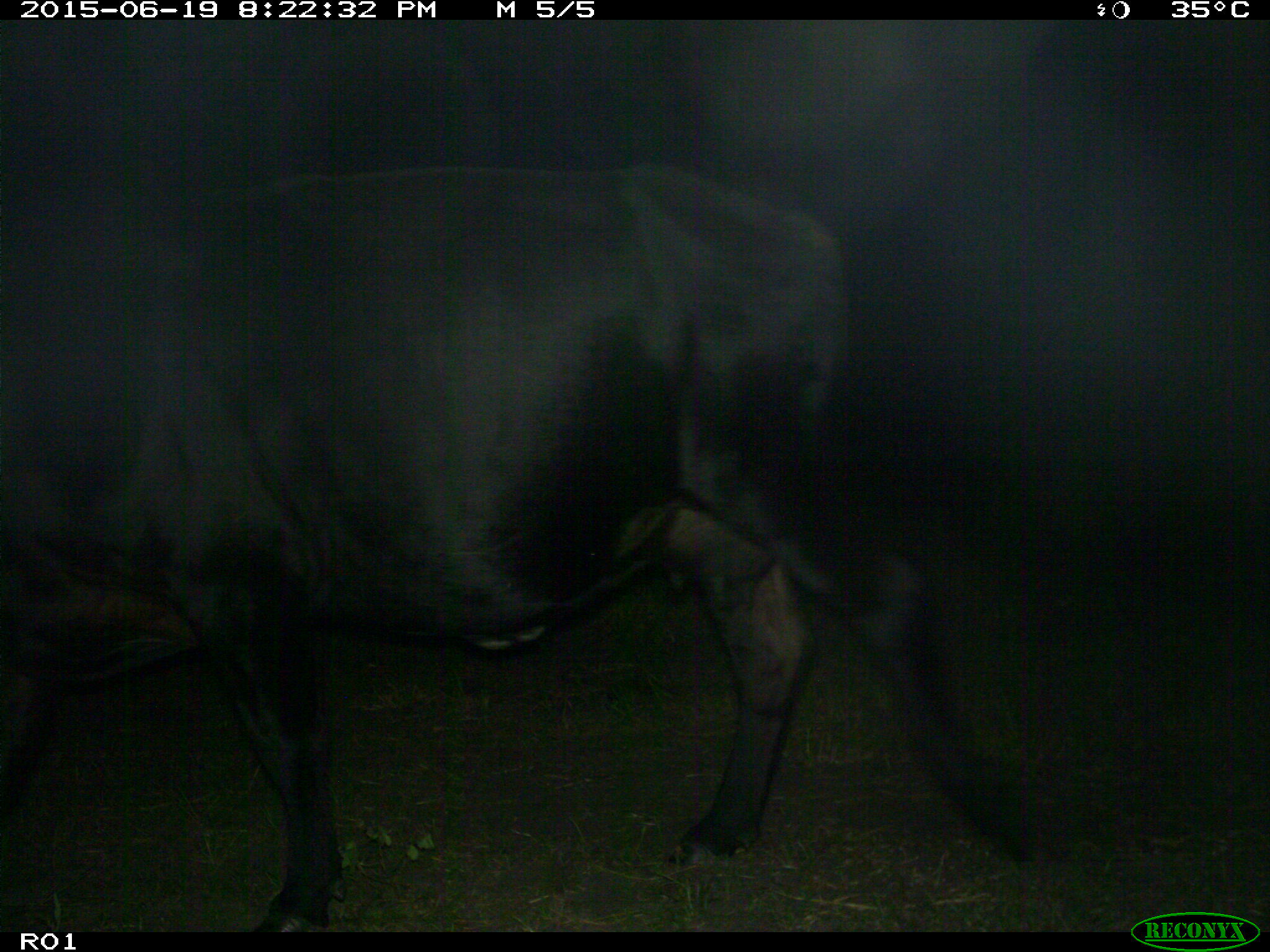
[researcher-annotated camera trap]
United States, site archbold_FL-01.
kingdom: Animalia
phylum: Chordata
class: Mammalia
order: Artiodactyla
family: Bovidae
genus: Bos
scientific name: Bos taurus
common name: domestic cow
Bos taurus (domestic cow).